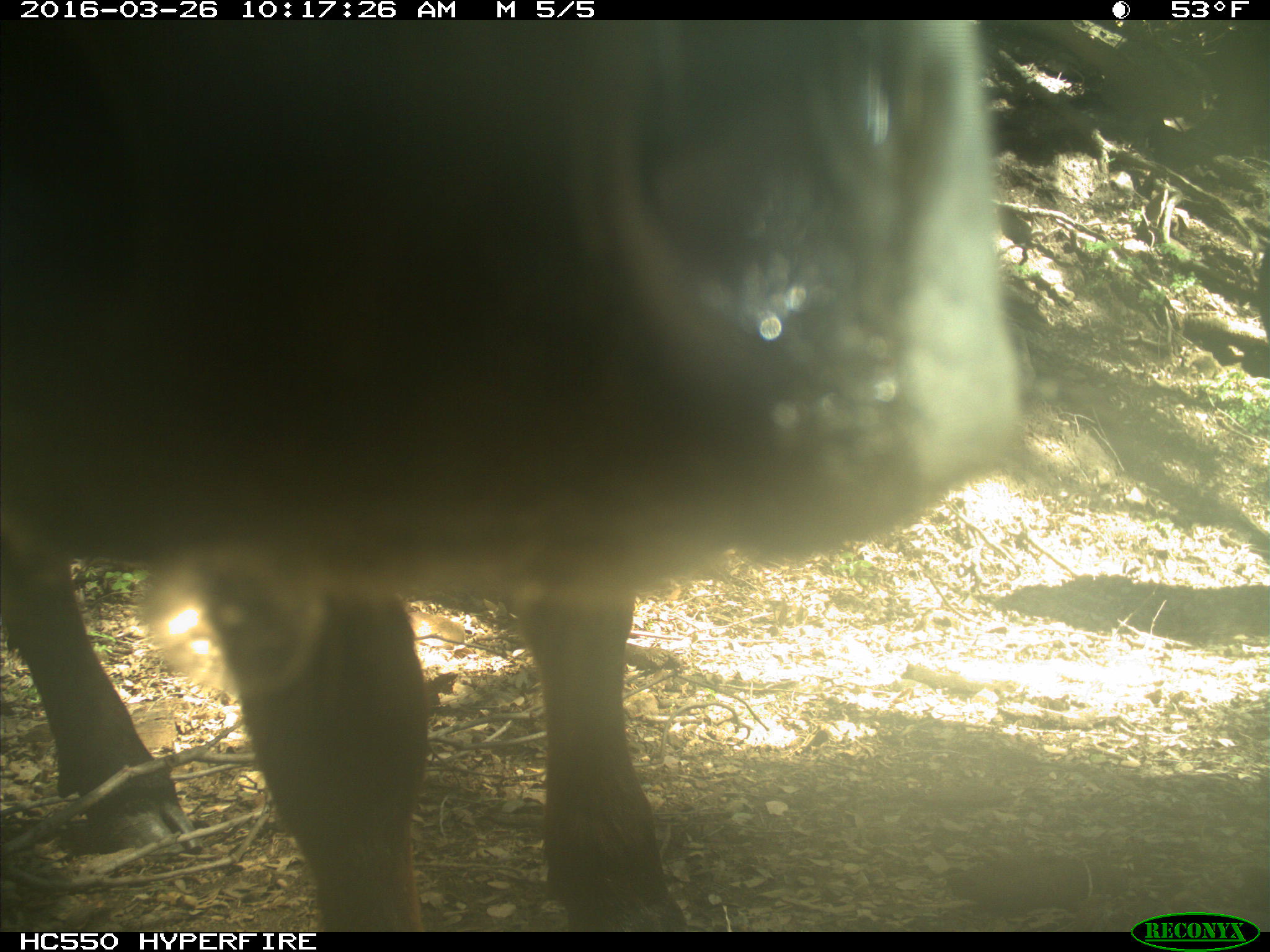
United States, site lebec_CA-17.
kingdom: Animalia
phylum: Chordata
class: Mammalia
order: Artiodactyla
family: Bovidae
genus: Bos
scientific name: Bos taurus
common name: domestic cow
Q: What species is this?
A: Bos taurus (domestic cow).